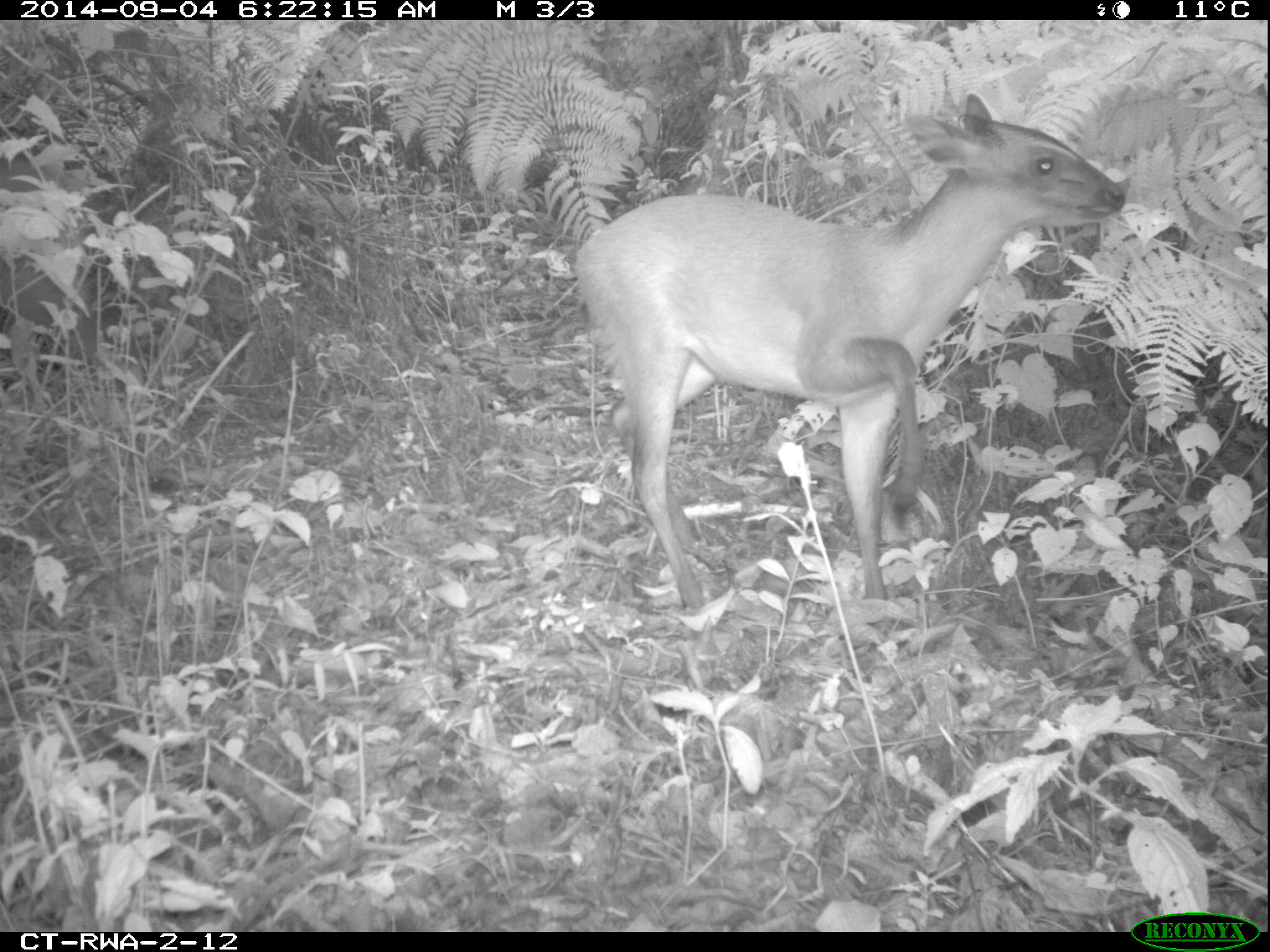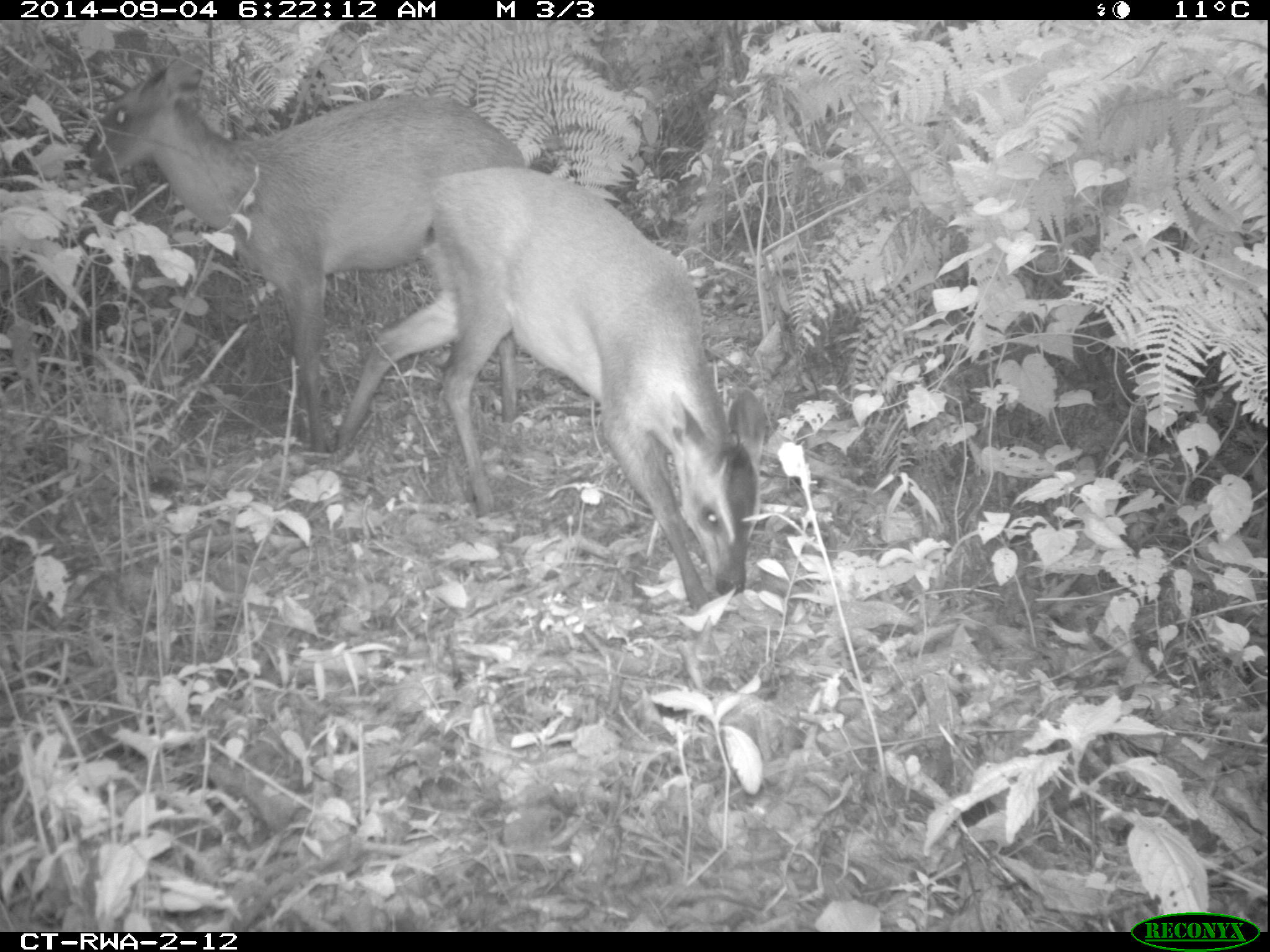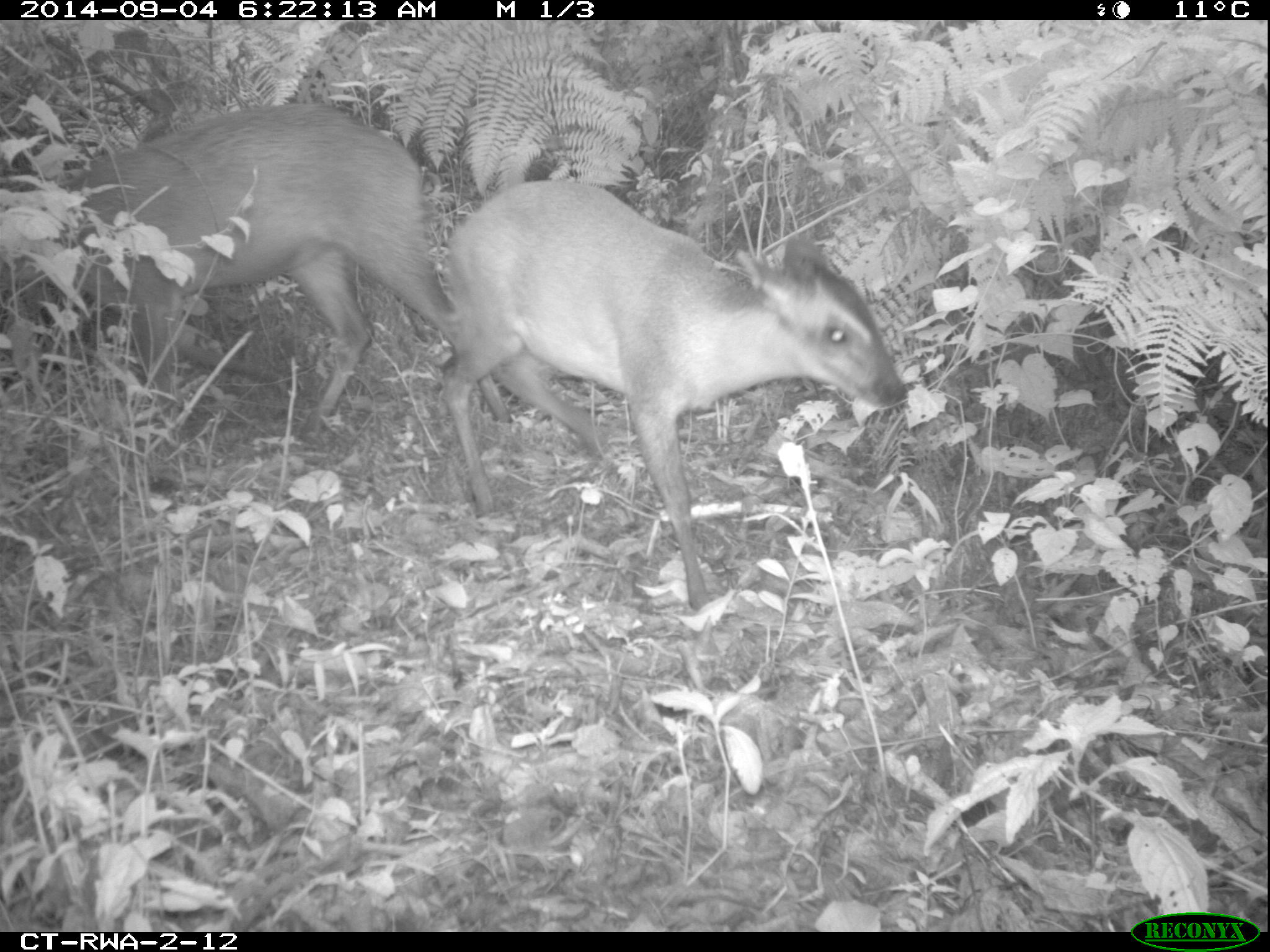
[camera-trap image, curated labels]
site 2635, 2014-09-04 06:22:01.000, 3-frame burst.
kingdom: Animalia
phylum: Chordata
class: Mammalia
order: Artiodactyla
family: Bovidae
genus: Cephalophus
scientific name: Cephalophus nigrifrons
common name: black-fronted duiker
Cephalophus nigrifrons (black-fronted duiker), count 2.